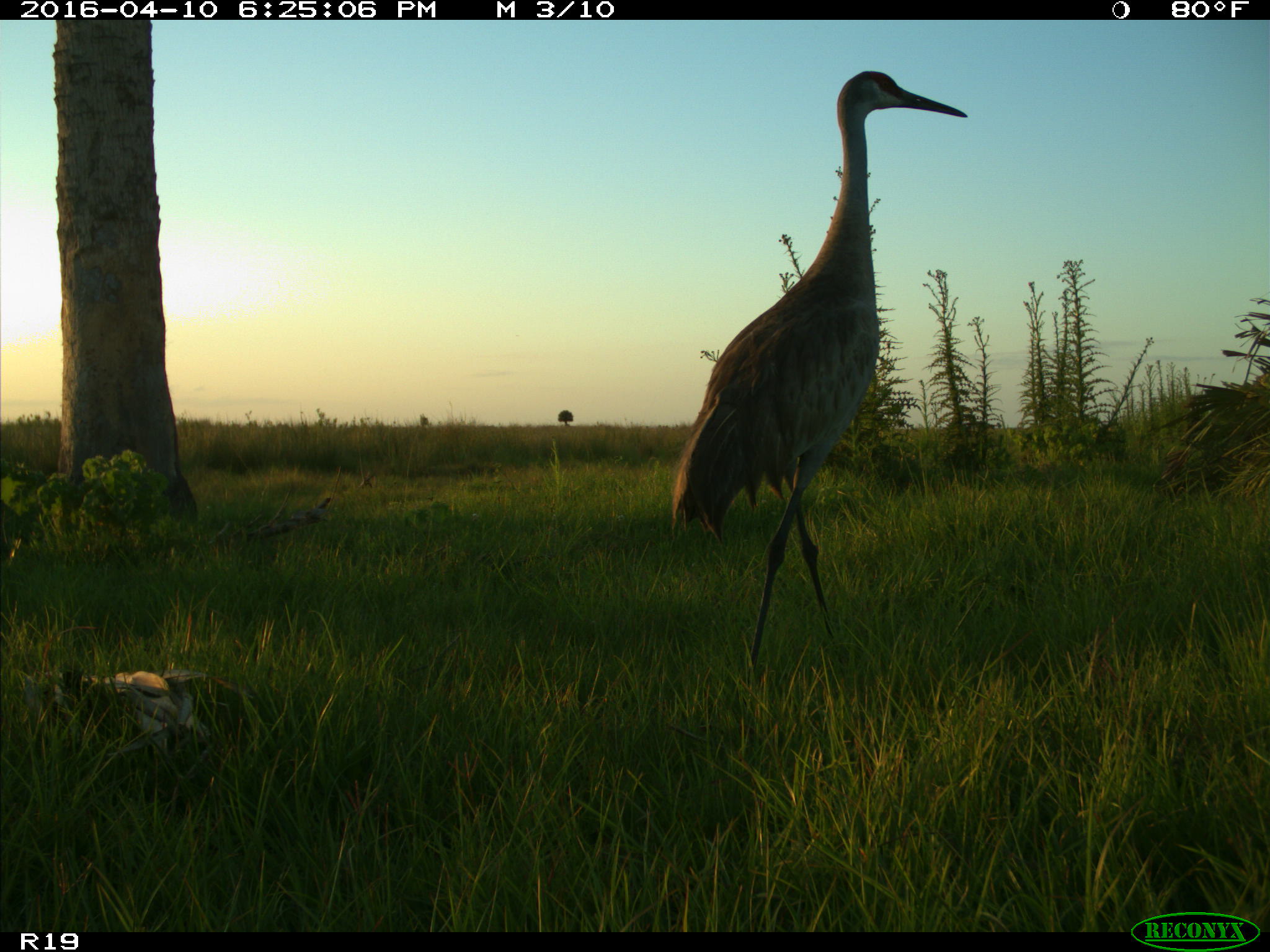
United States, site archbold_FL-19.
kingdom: Animalia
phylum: Chordata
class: Aves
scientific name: Aves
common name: birds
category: unidentified bird